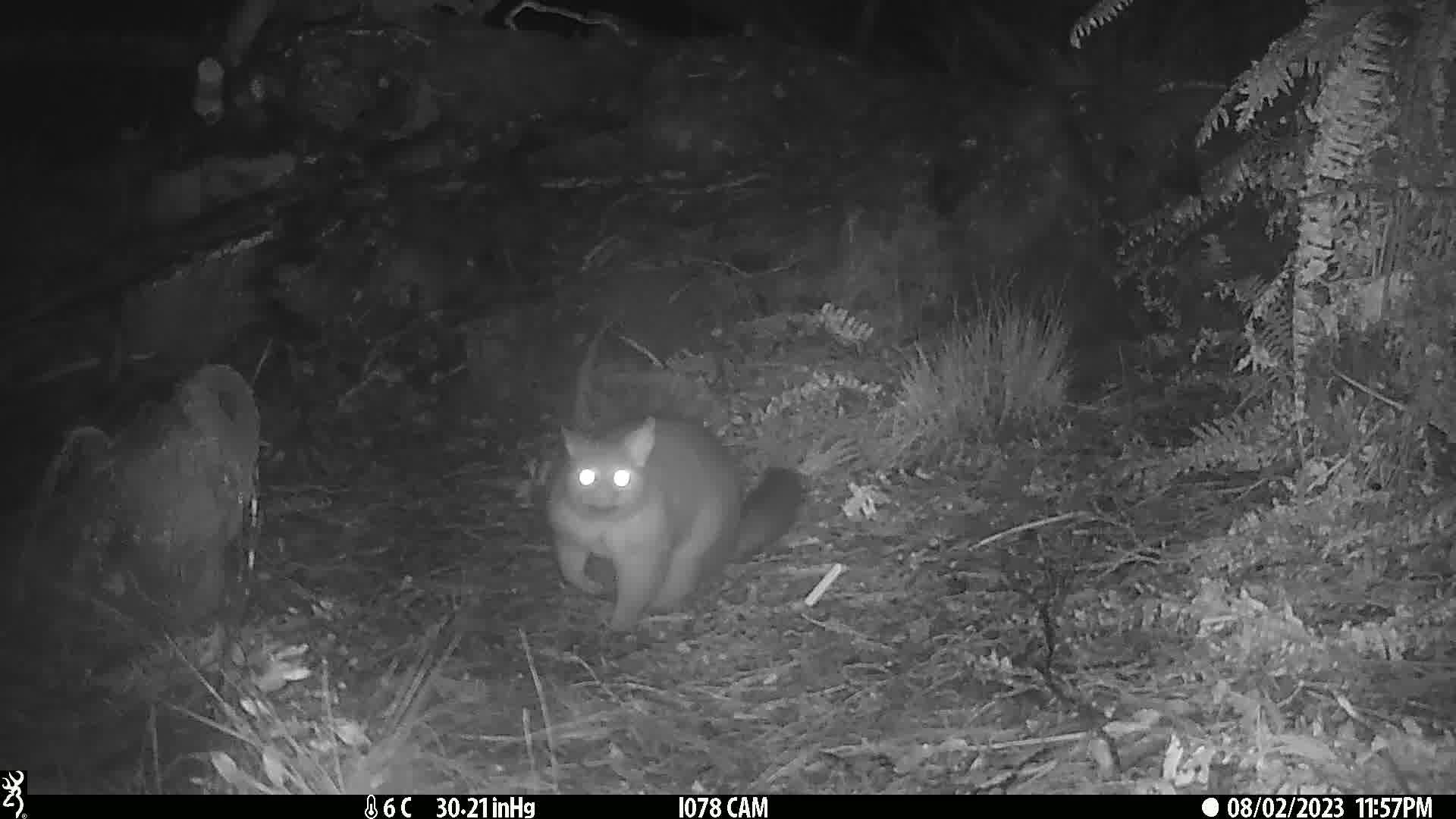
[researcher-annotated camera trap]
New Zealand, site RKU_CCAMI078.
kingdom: Animalia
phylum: Chordata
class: Mammalia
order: Diprotodontia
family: Phalangeridae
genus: Trichosurus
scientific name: Trichosurus vulpecula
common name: common brushtail possum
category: possum